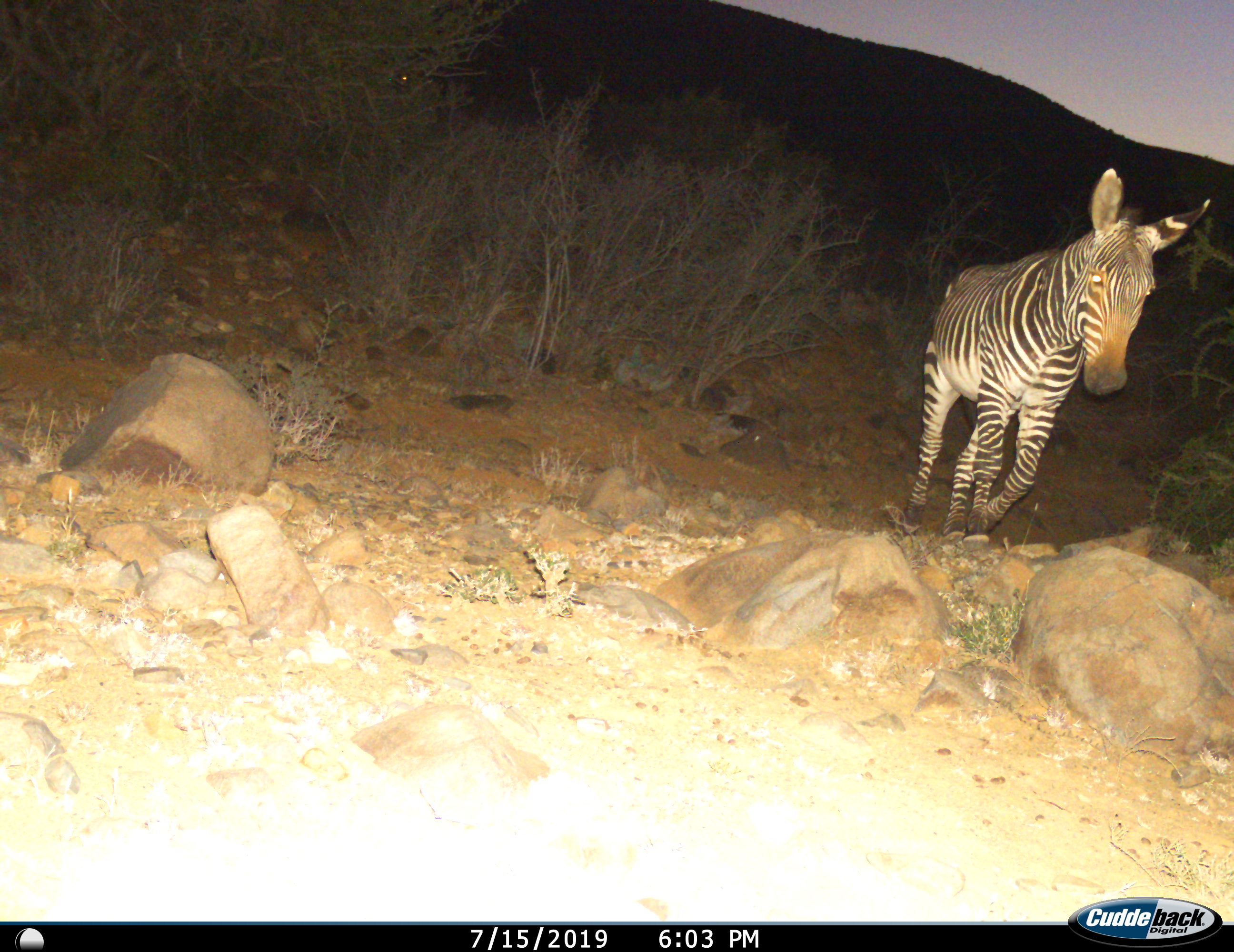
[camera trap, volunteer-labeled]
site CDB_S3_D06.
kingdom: Animalia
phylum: Chordata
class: Mammalia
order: Perissodactyla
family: Equidae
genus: Equus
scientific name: Equus zebra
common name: mountain zebra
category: zebramountain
Zebramountain (mountain zebra) (Equus zebra), count 1. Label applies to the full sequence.